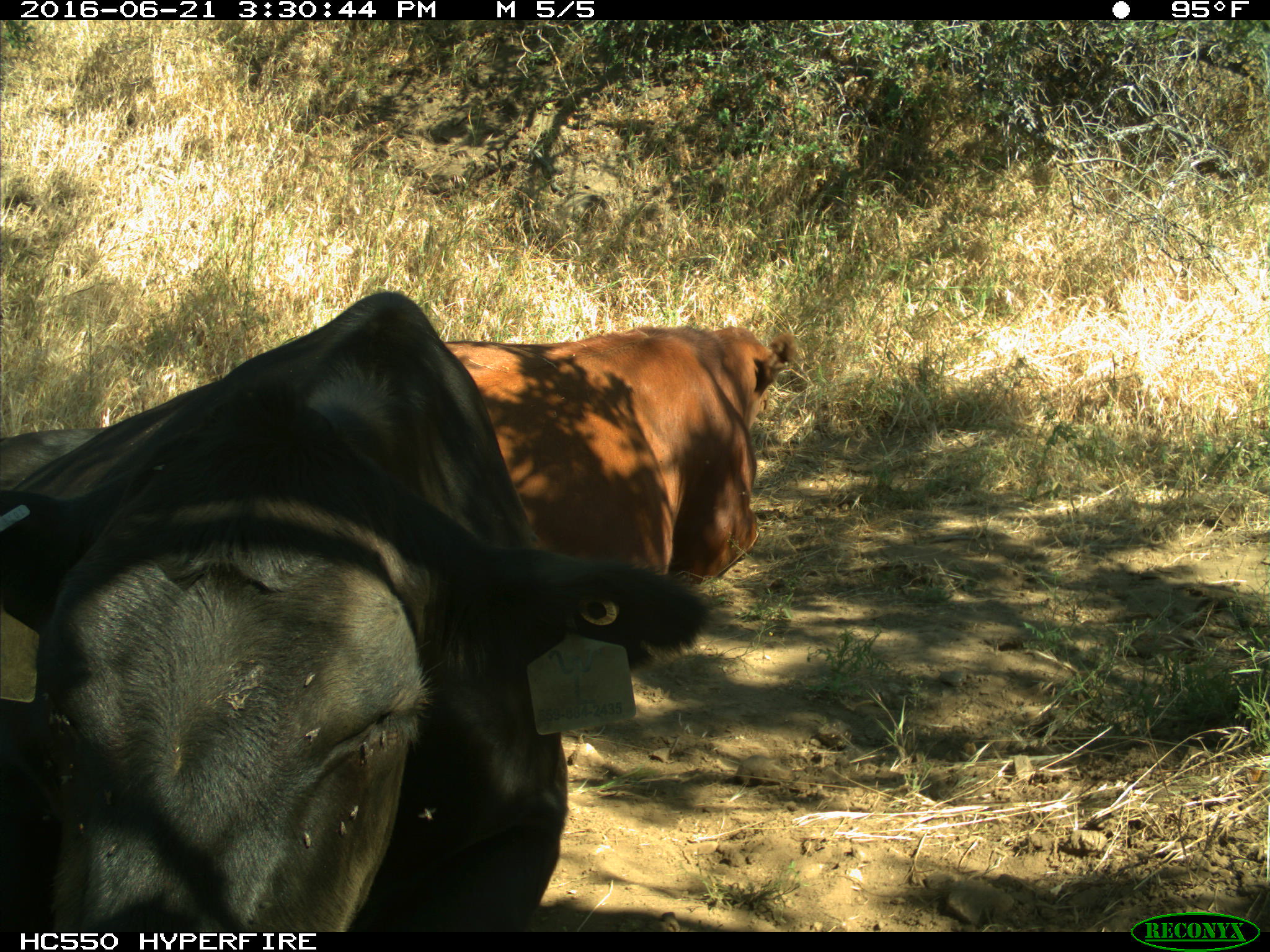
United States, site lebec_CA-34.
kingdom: Animalia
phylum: Chordata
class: Mammalia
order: Artiodactyla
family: Bovidae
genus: Bos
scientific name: Bos taurus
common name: domestic cow